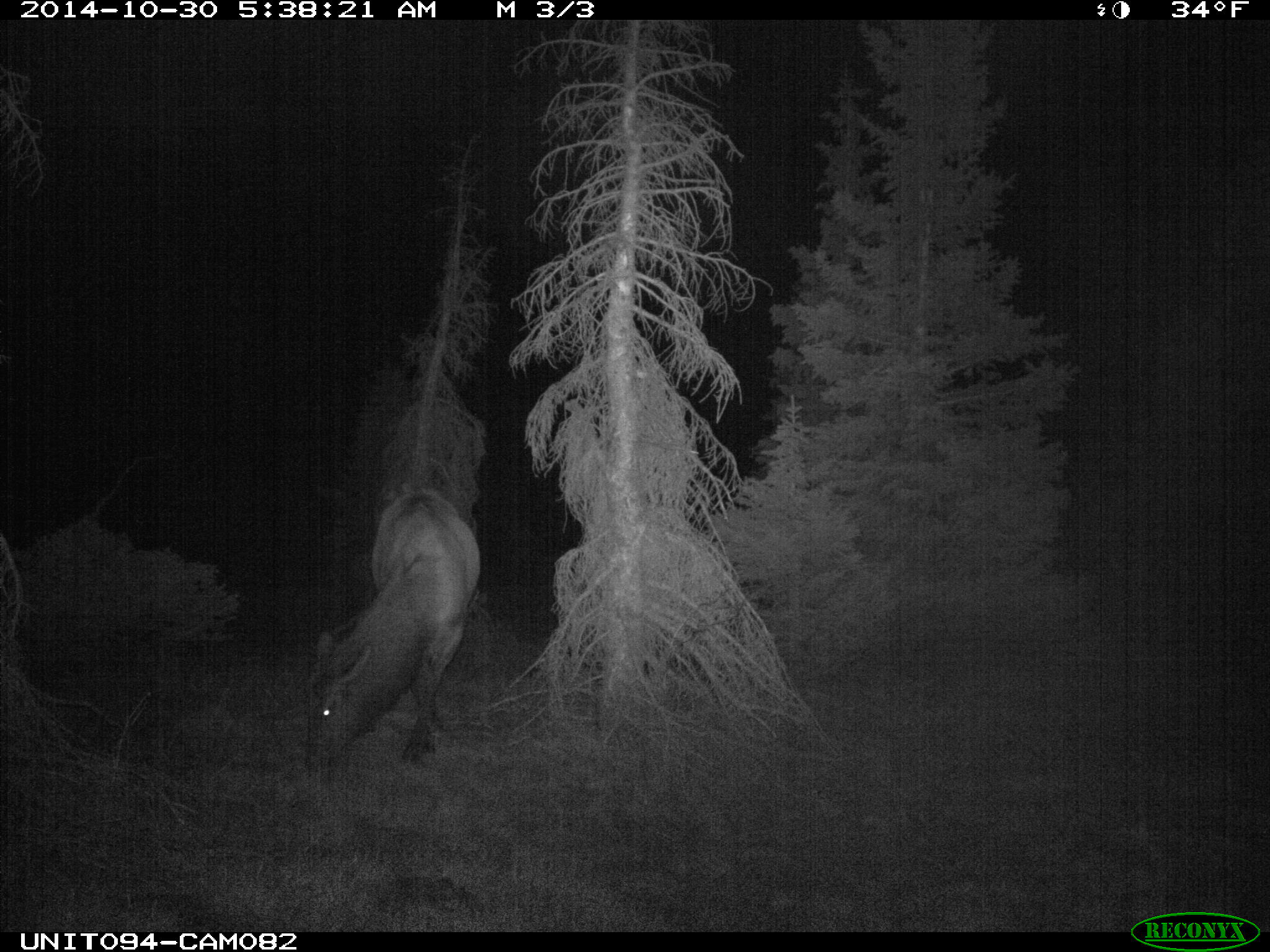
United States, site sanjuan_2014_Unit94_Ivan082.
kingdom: Animalia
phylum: Chordata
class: Mammalia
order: Artiodactyla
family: Cervidae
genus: Cervus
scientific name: Cervus elaphus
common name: red deer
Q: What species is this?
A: Cervus elaphus (red deer).